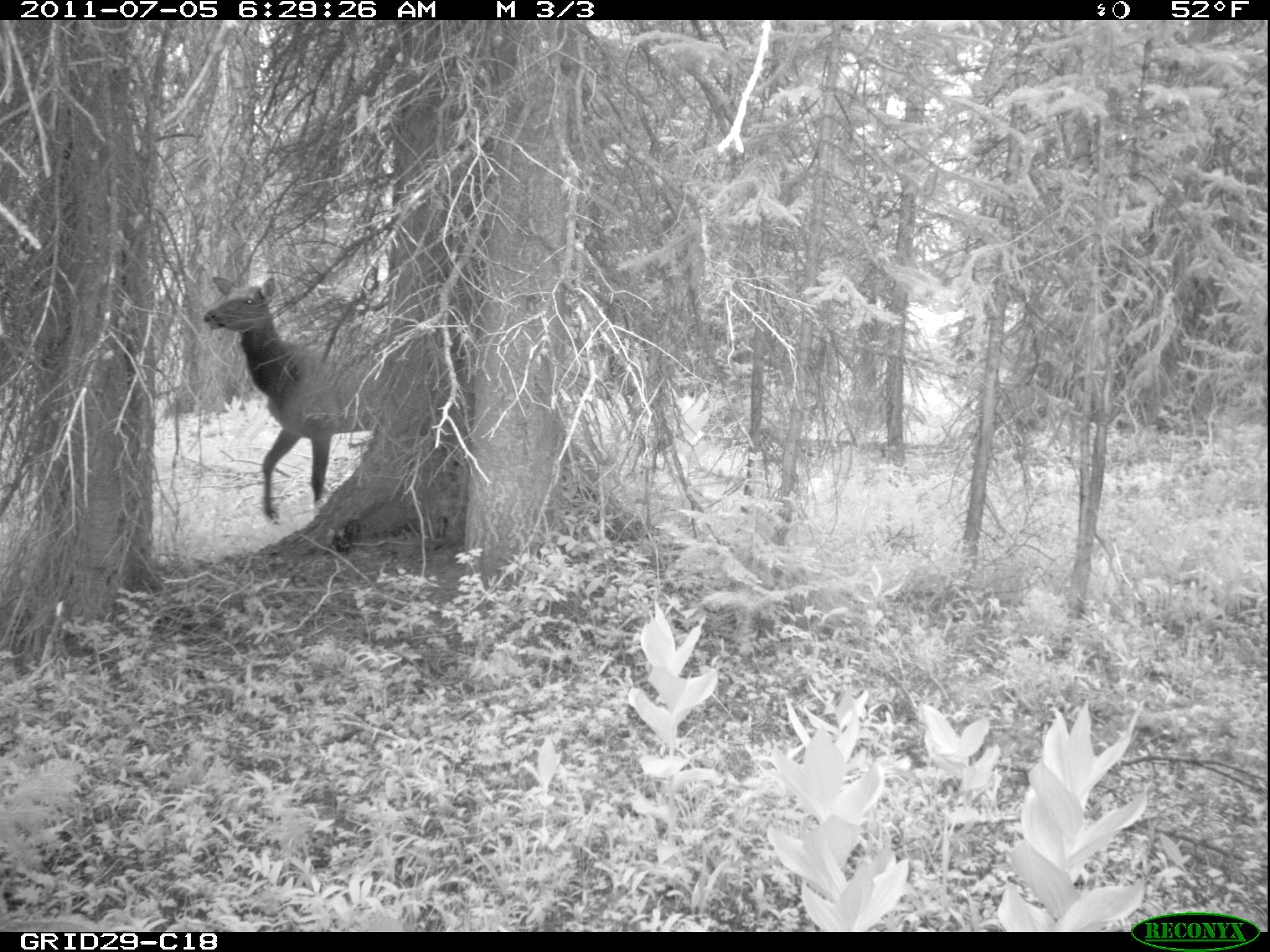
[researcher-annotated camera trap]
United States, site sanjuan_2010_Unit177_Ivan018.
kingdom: Animalia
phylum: Chordata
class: Mammalia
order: Artiodactyla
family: Cervidae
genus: Cervus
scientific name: Cervus elaphus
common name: red deer